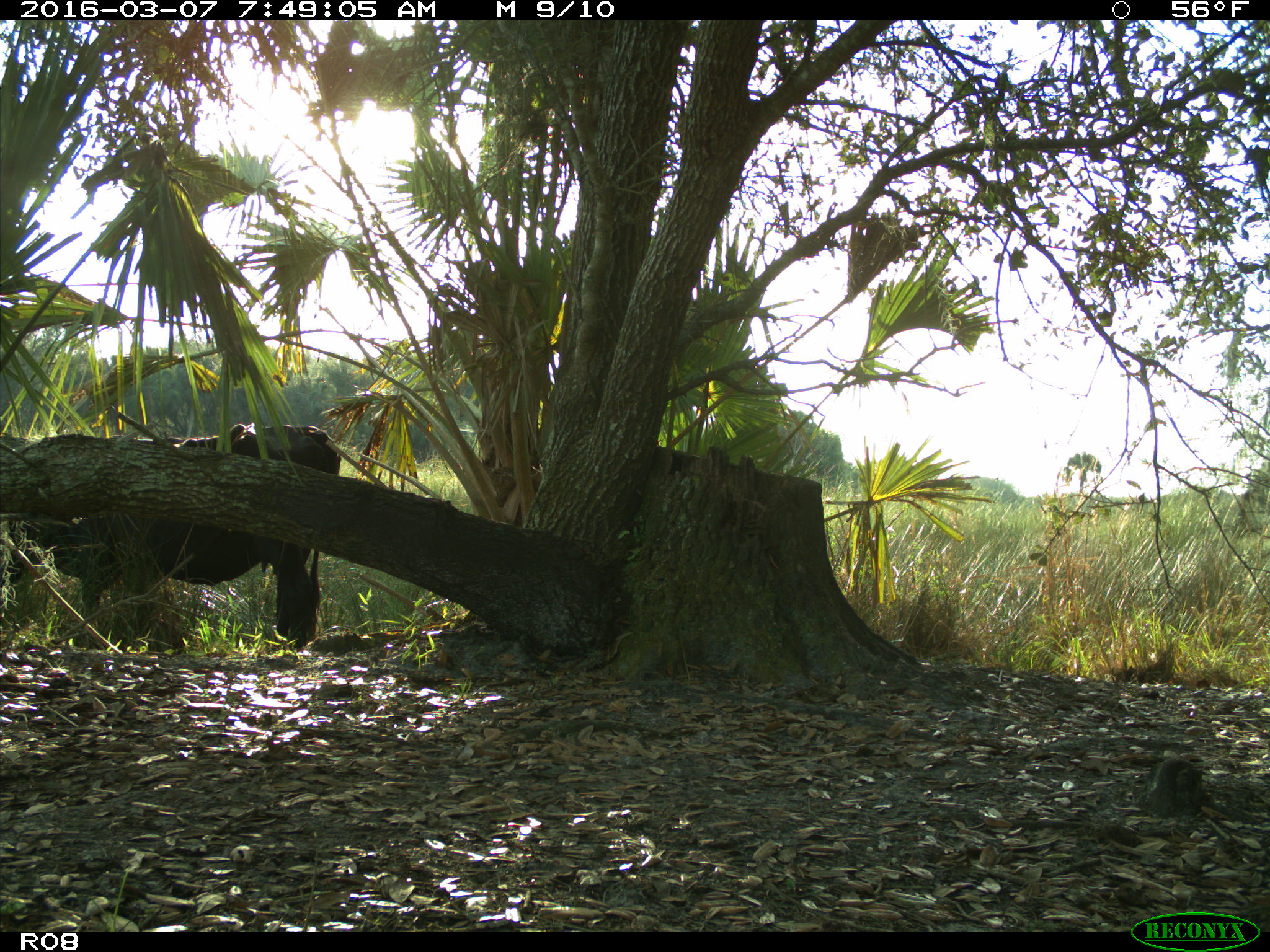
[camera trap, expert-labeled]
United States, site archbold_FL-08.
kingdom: Animalia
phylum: Chordata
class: Mammalia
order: Artiodactyla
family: Bovidae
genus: Bos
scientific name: Bos taurus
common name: domestic cow